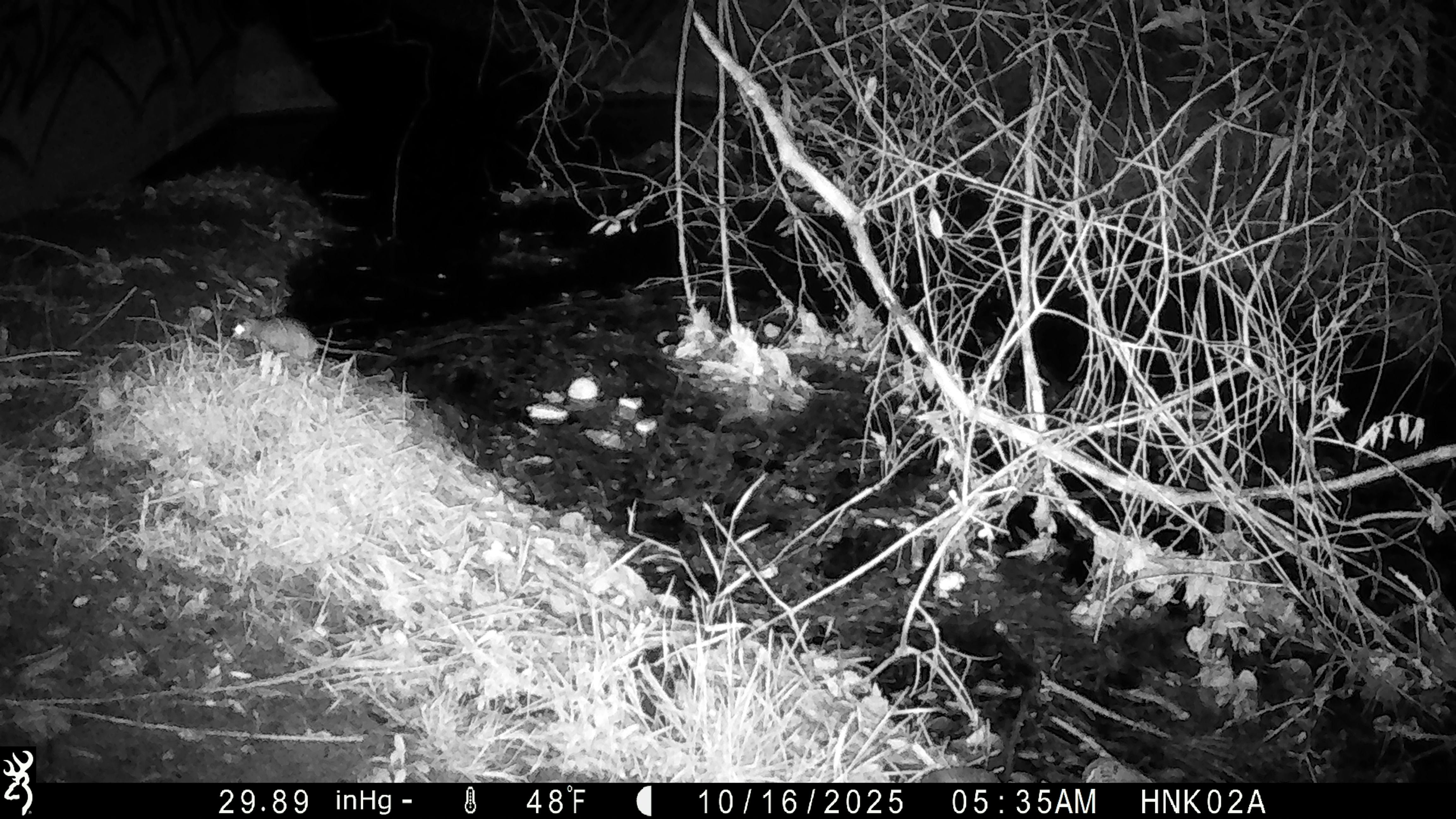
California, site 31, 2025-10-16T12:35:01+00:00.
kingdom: Animalia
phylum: Chordata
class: Mammalia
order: Rodentia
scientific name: Rodentia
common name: mouse or rat